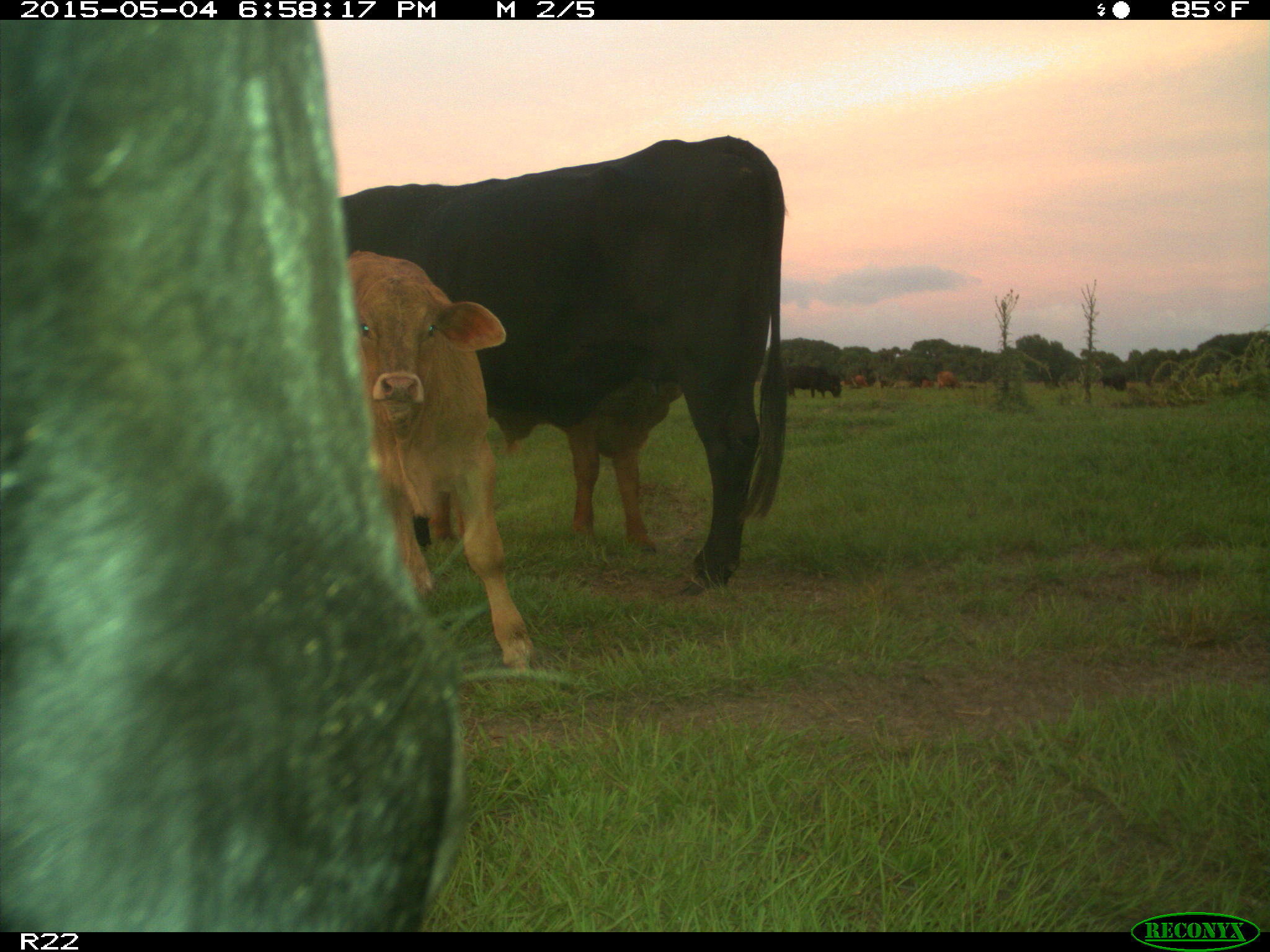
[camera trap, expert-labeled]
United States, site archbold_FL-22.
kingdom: Animalia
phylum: Chordata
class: Mammalia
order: Artiodactyla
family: Bovidae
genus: Bos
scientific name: Bos taurus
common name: domestic cow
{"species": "Bos taurus (domestic cow)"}